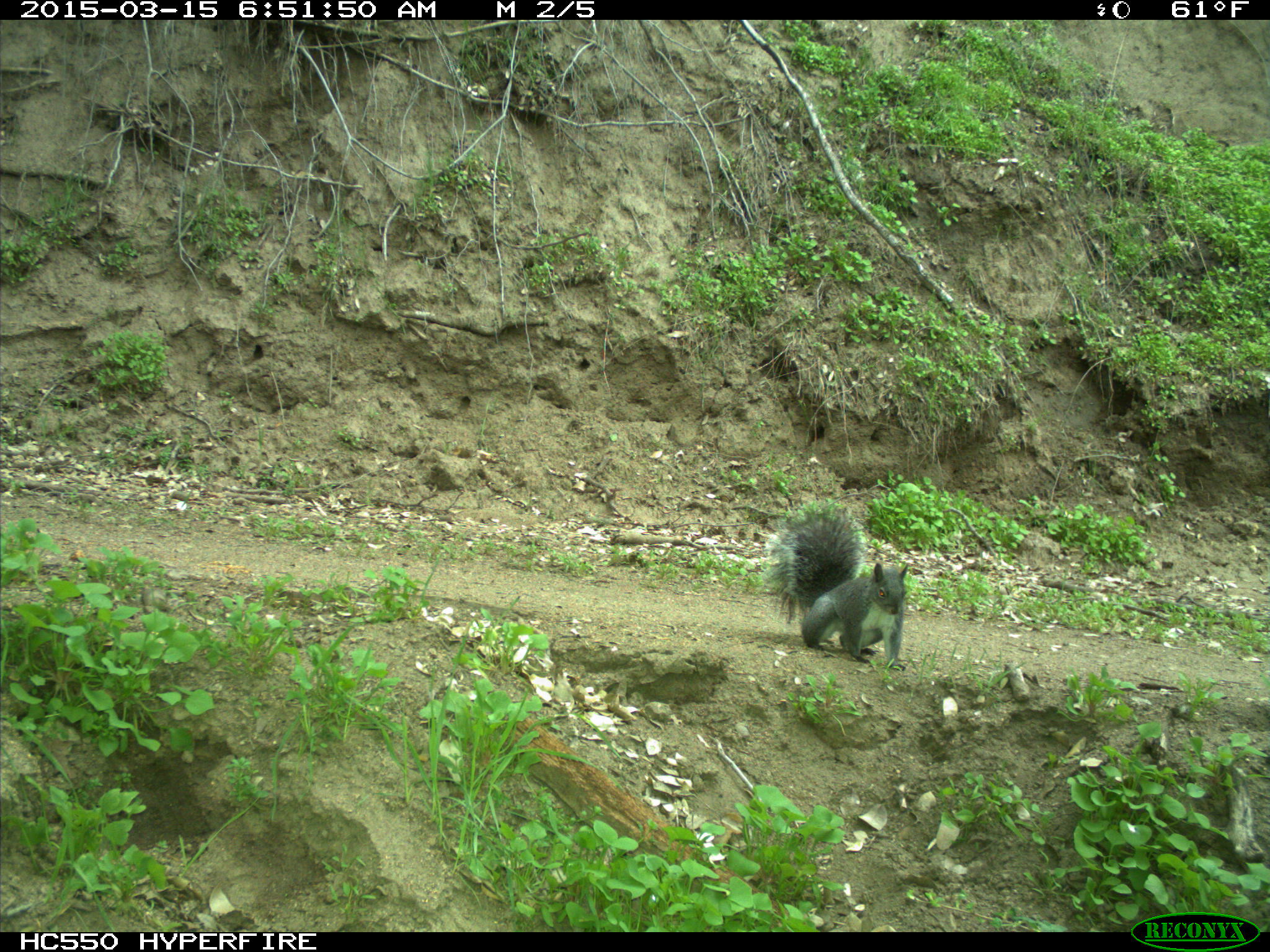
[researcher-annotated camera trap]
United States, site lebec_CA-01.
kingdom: Animalia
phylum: Chordata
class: Mammalia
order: Rodentia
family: Sciuridae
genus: Sciurus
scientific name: Sciurus carolinensis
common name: eastern gray squirrel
Sciurus carolinensis (eastern gray squirrel).